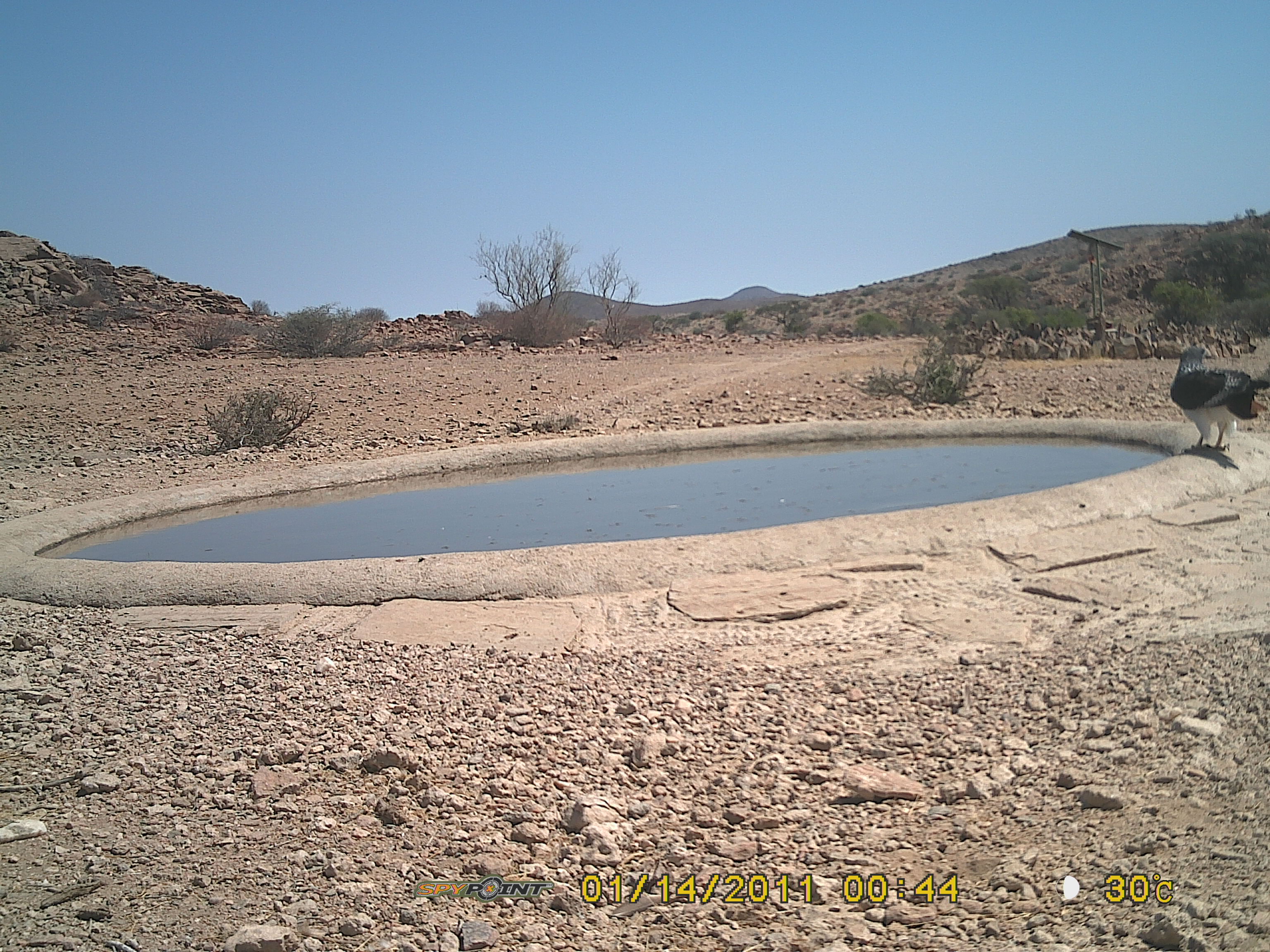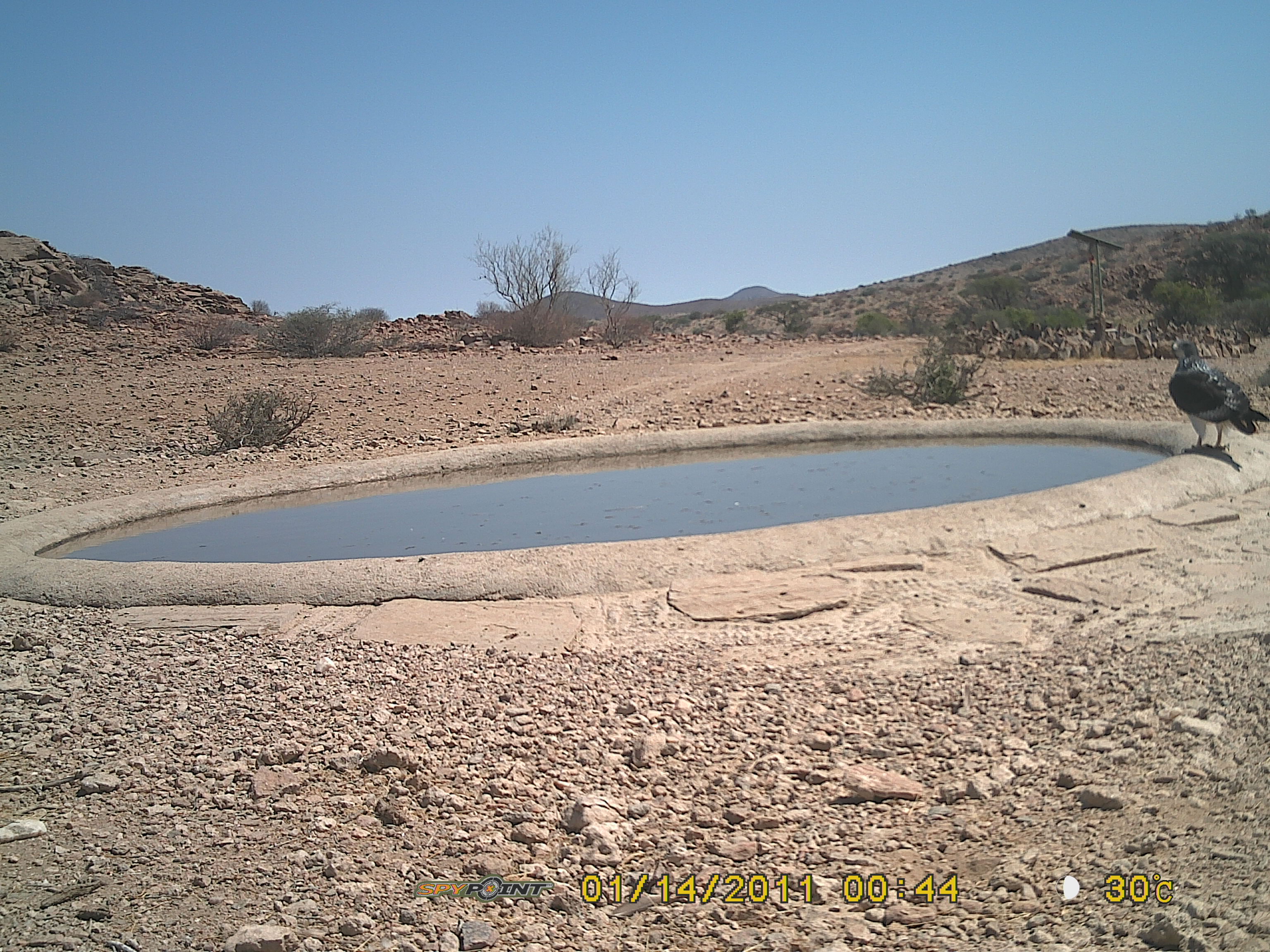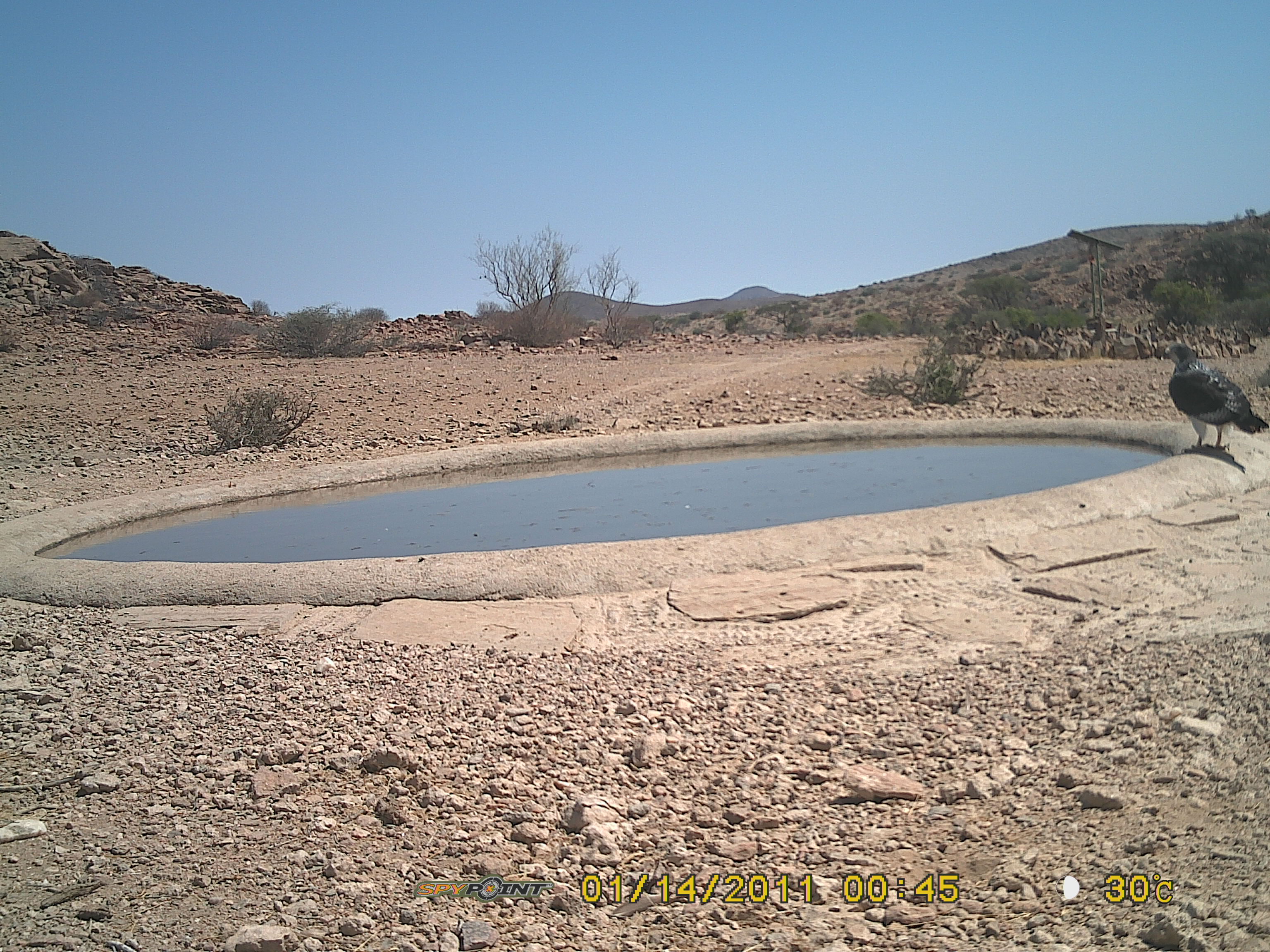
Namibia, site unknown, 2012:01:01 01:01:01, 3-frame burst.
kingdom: Animalia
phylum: Chordata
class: Aves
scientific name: Aves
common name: raptor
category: cn-raptors